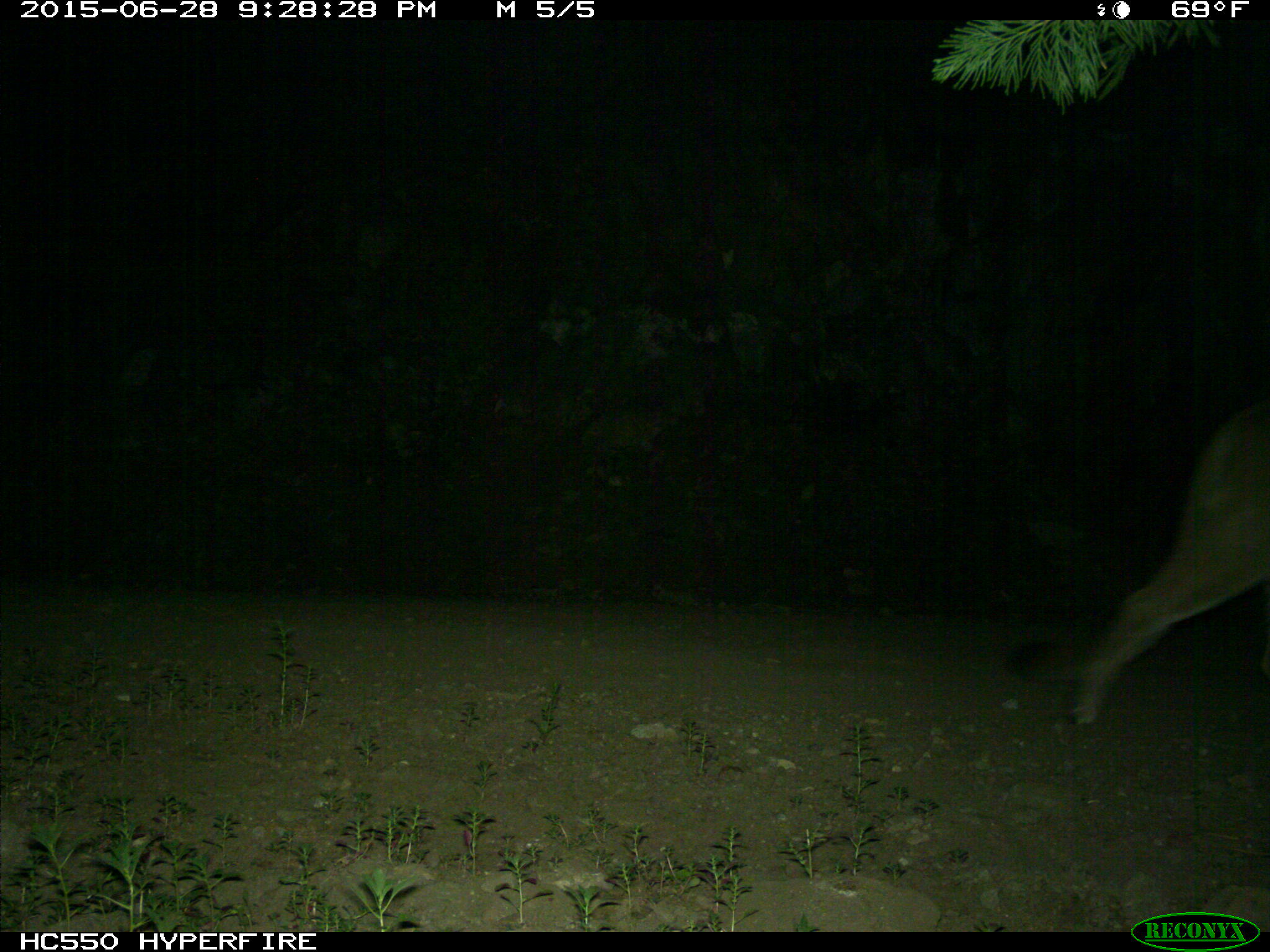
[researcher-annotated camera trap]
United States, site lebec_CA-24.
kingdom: Animalia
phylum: Chordata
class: Mammalia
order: Carnivora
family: Felidae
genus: Puma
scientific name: Puma concolor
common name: mountain lion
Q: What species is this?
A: Puma concolor (mountain lion).